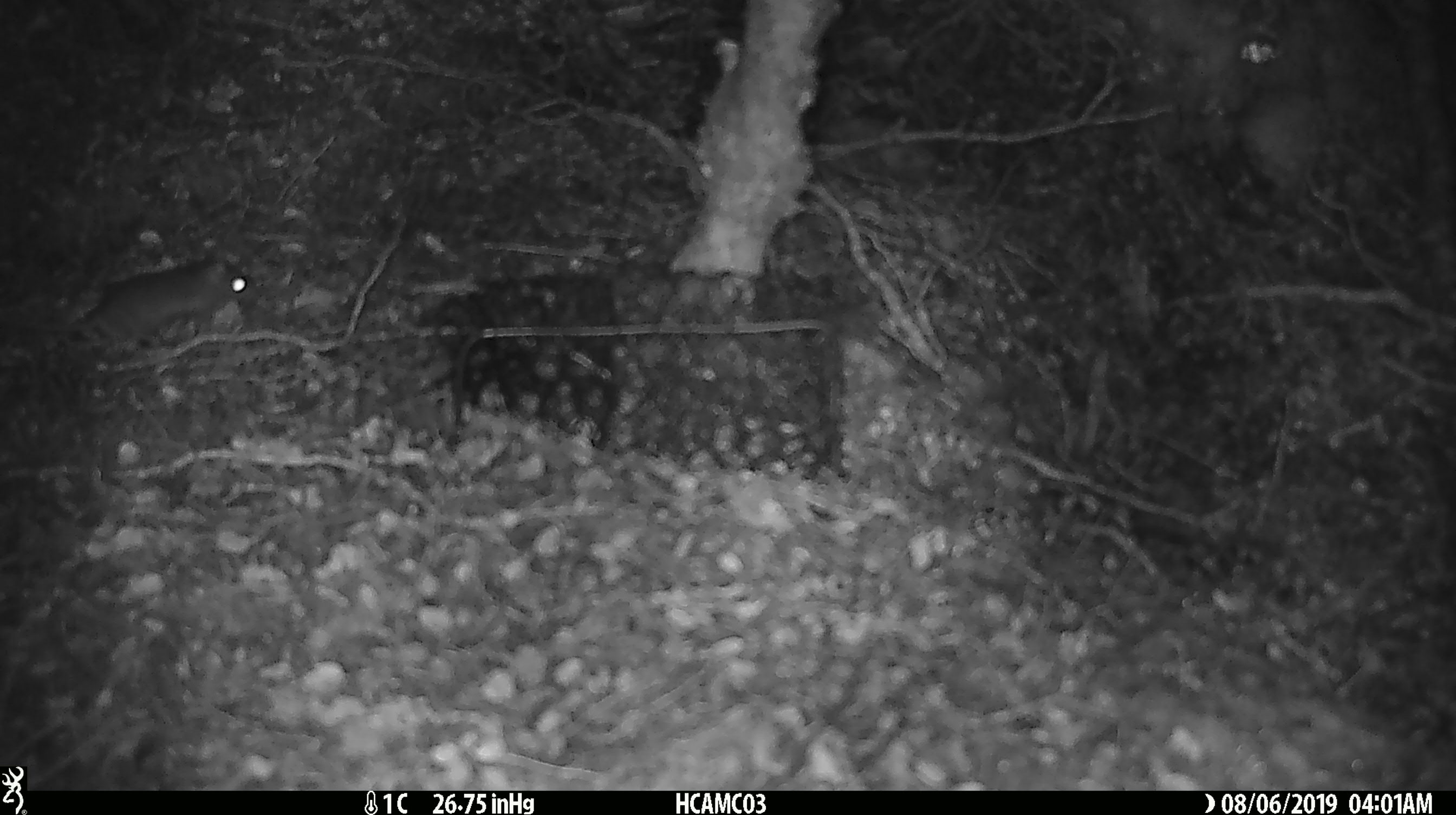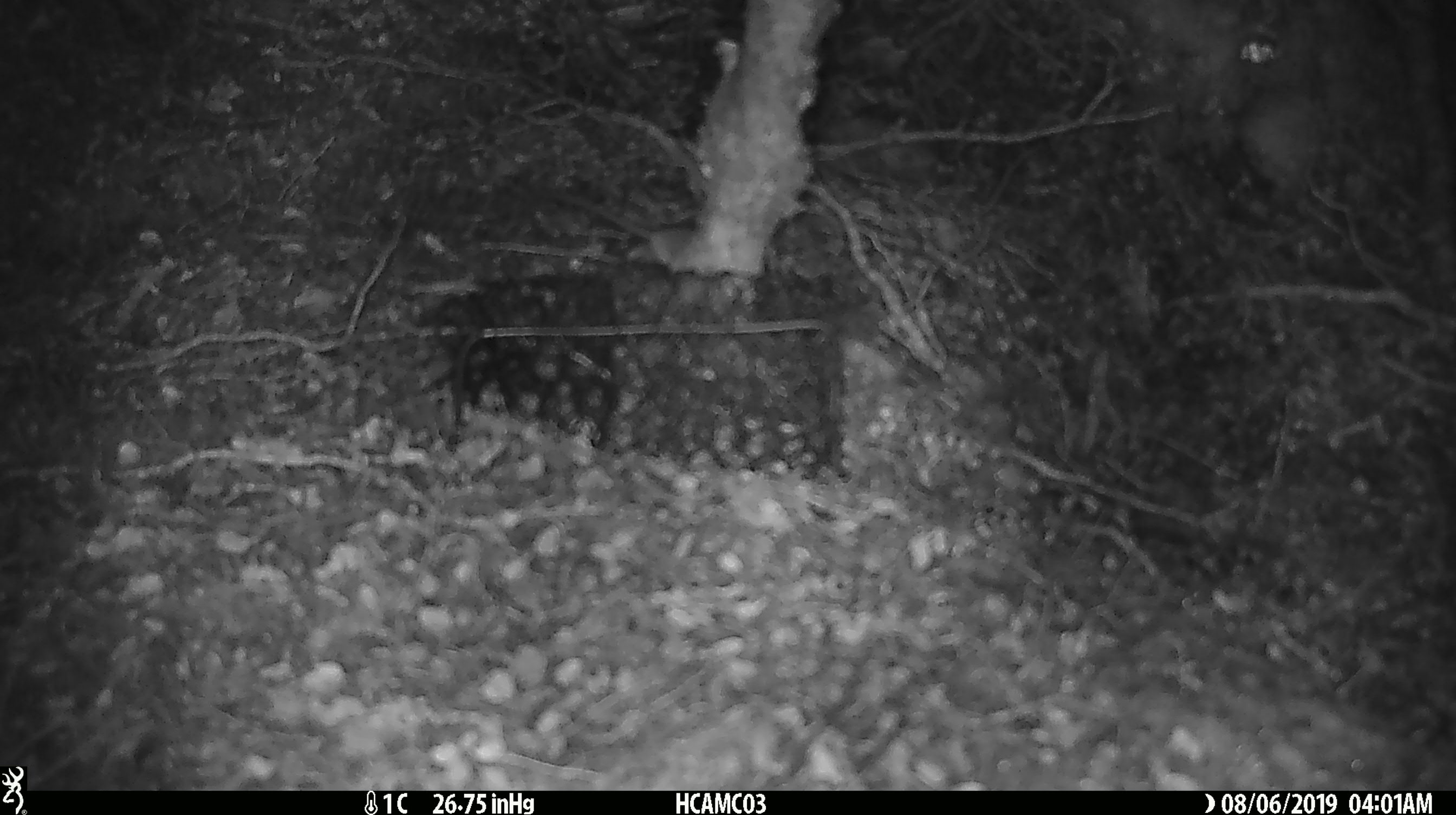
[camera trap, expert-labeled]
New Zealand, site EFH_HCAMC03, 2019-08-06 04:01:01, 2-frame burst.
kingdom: Animalia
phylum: Chordata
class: Mammalia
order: Rodentia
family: Muridae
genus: Mus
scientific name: Mus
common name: mouse